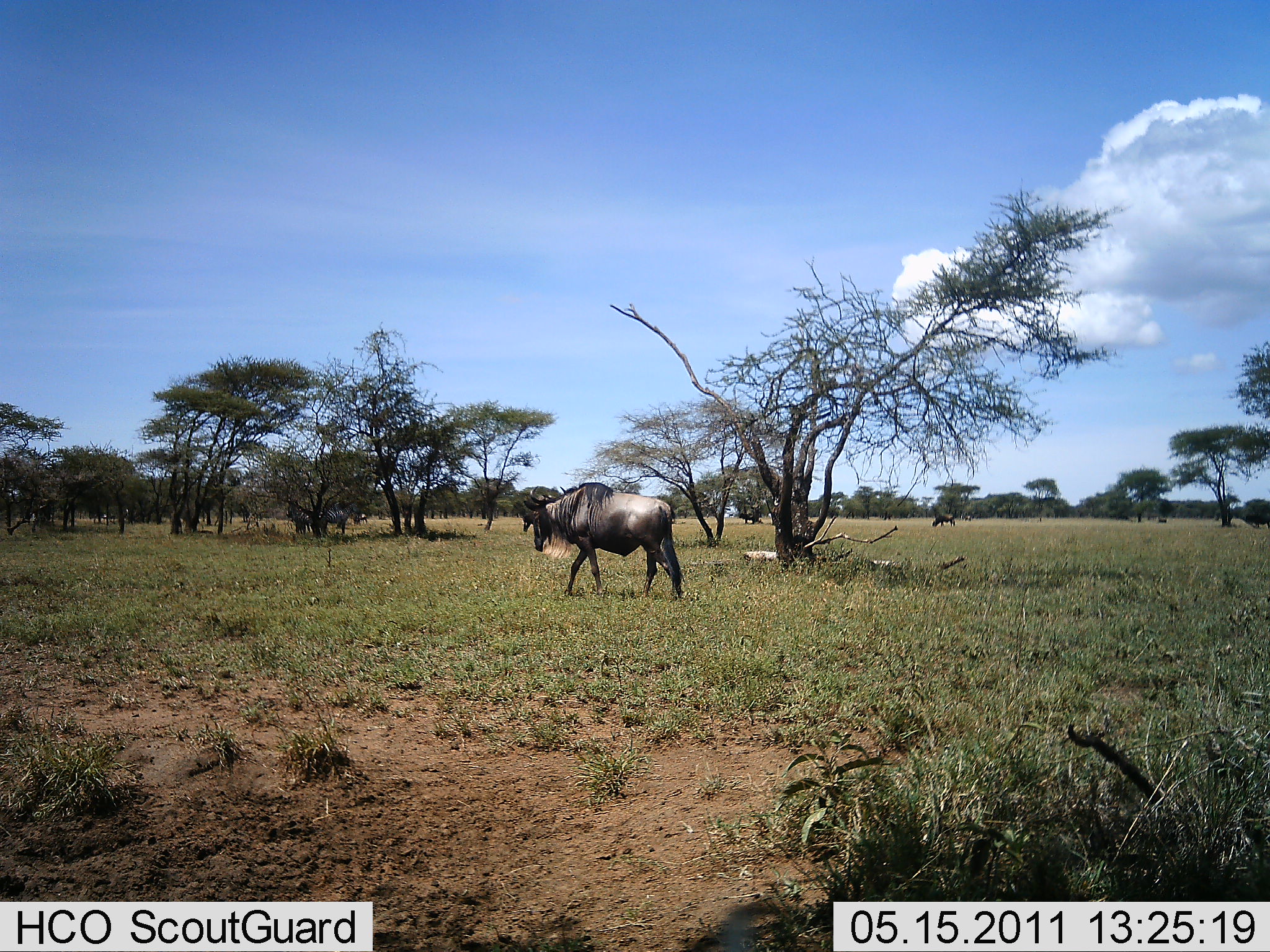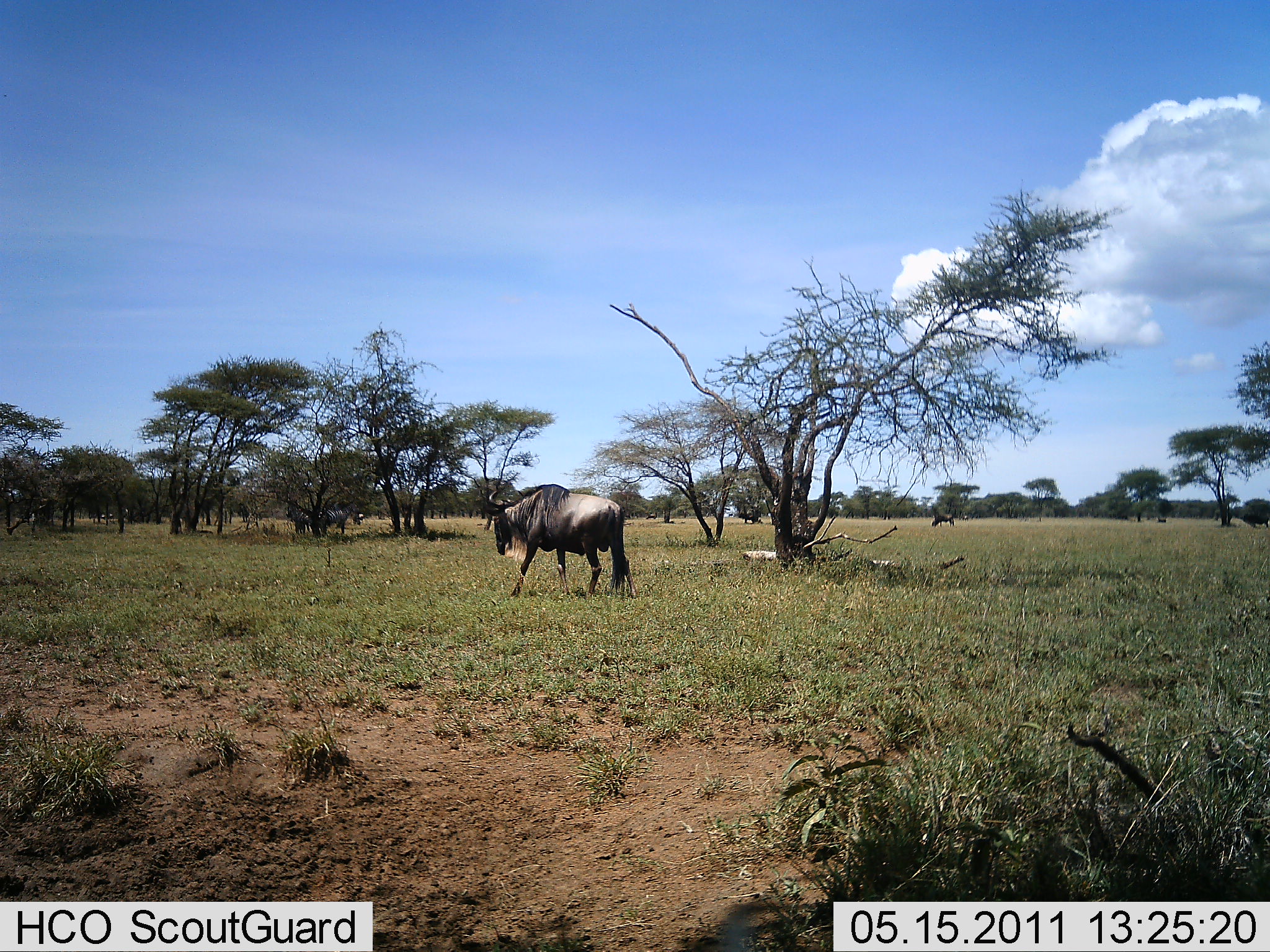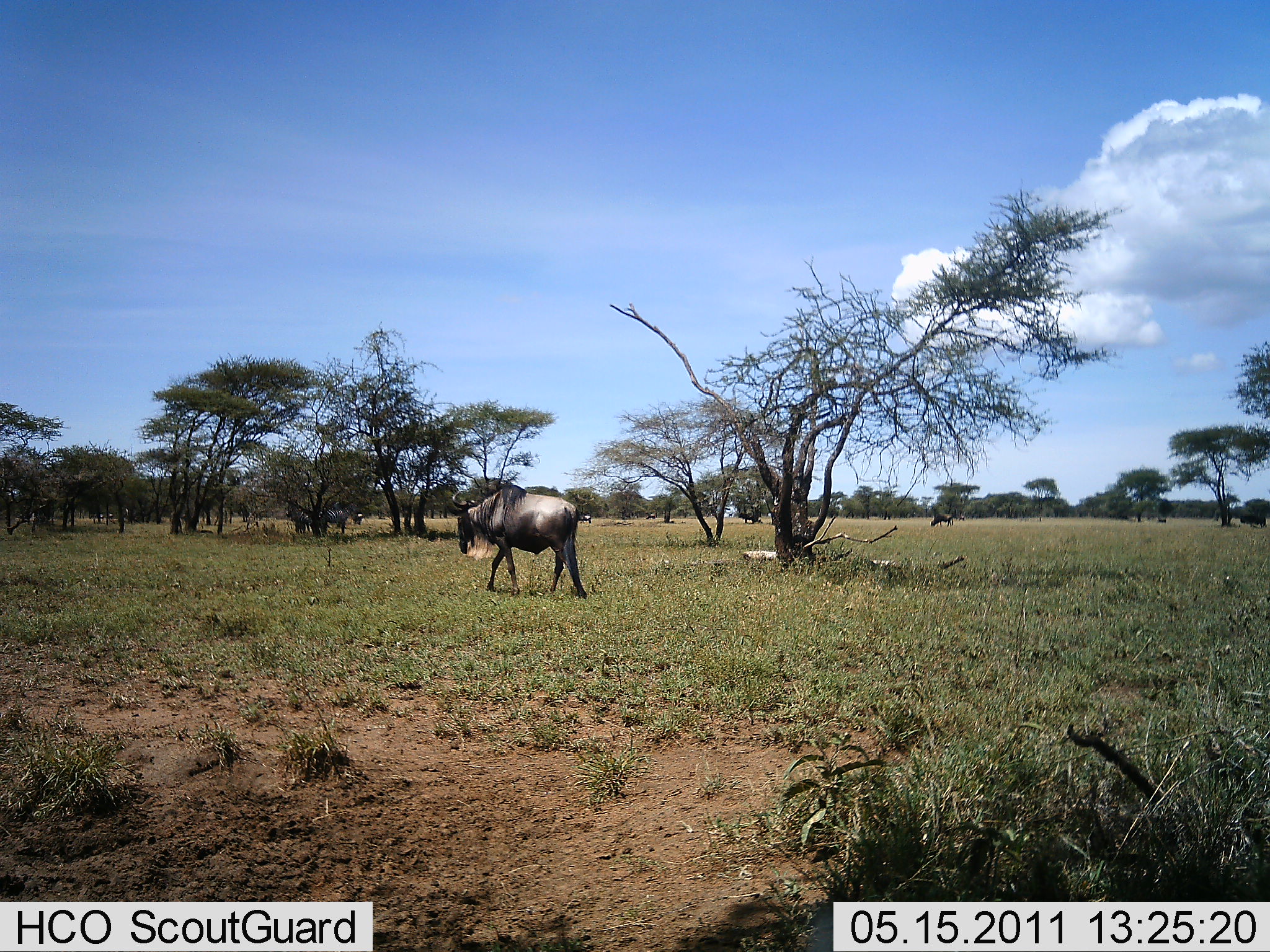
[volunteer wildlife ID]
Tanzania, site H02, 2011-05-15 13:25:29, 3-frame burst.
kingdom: Animalia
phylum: Chordata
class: Mammalia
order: Artiodactyla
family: Bovidae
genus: Connochaetes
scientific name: Connochaetes taurinus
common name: blue wildebeest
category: wildebeest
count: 1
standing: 25%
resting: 0%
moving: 92%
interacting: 0%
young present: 0%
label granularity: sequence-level